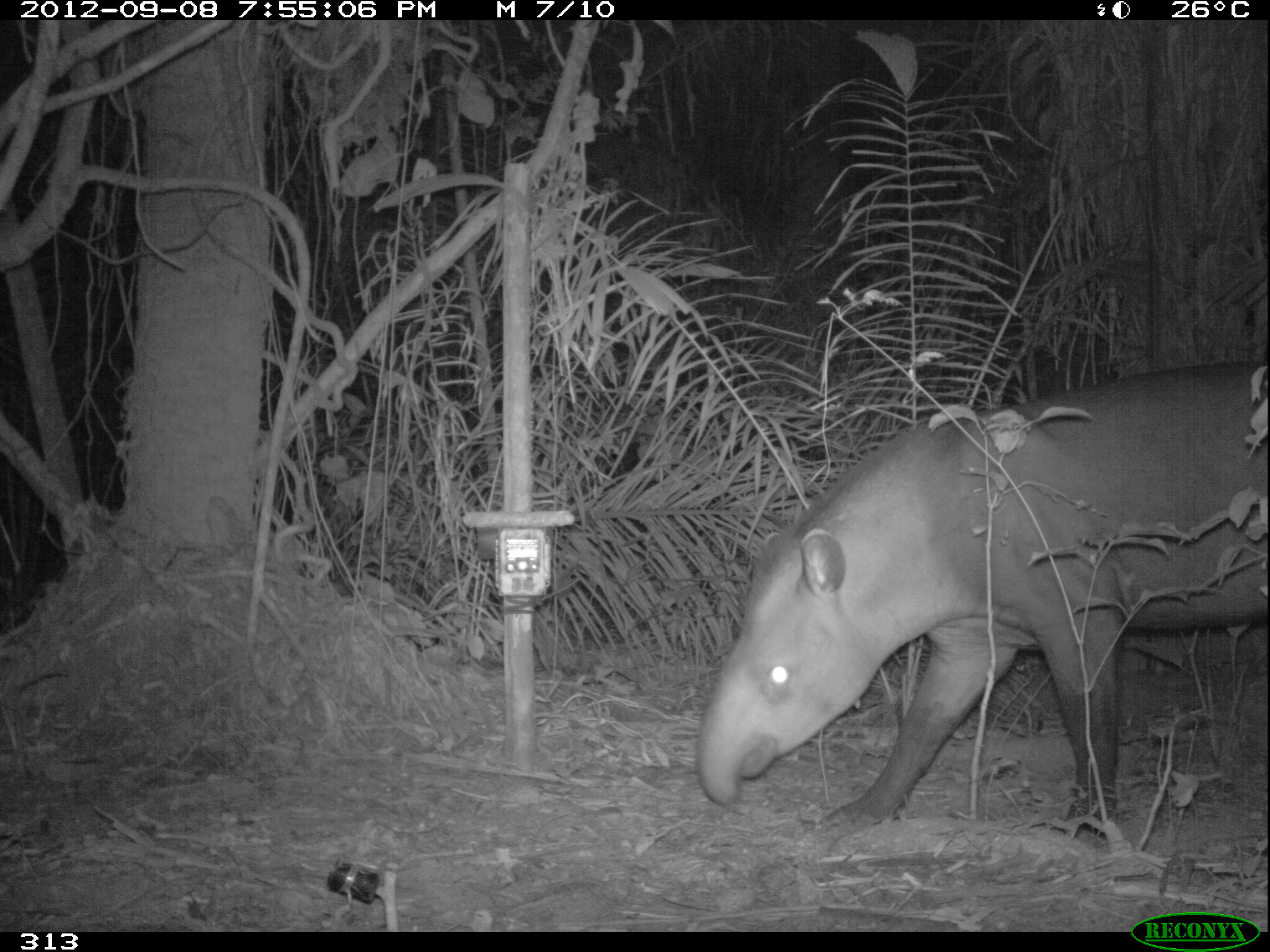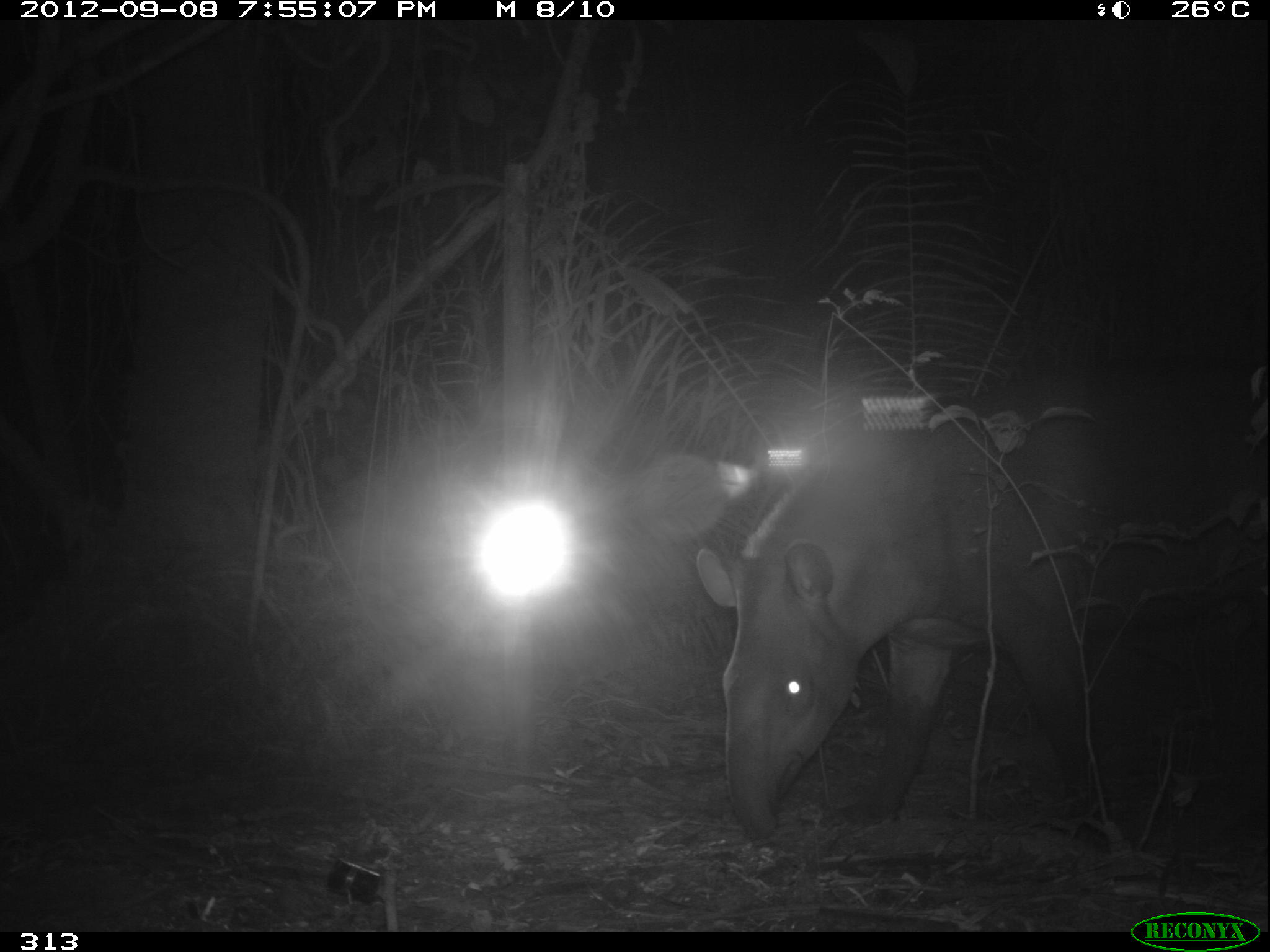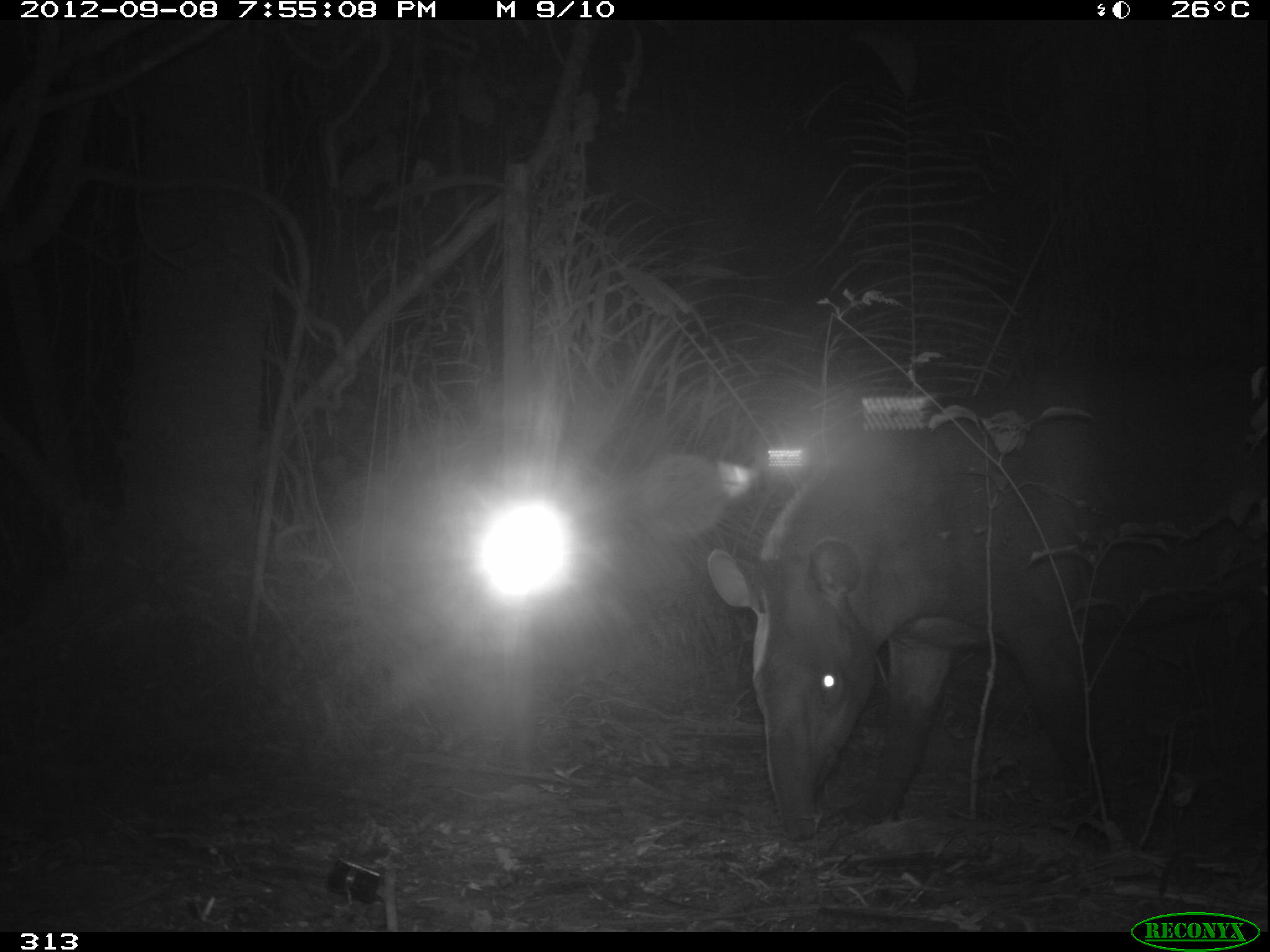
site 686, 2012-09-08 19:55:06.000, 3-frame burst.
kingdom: Animalia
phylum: Chordata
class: Mammalia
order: Perissodactyla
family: Tapiridae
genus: Tapirus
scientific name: Tapirus terrestris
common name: south american tapir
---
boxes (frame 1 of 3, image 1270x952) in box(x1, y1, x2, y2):
tapirus terrestris: box(692, 353, 1268, 835)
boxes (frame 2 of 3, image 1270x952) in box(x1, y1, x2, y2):
tapirus terrestris: box(693, 365, 1266, 845)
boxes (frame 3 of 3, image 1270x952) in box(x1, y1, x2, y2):
tapirus terrestris: box(701, 362, 1265, 839)